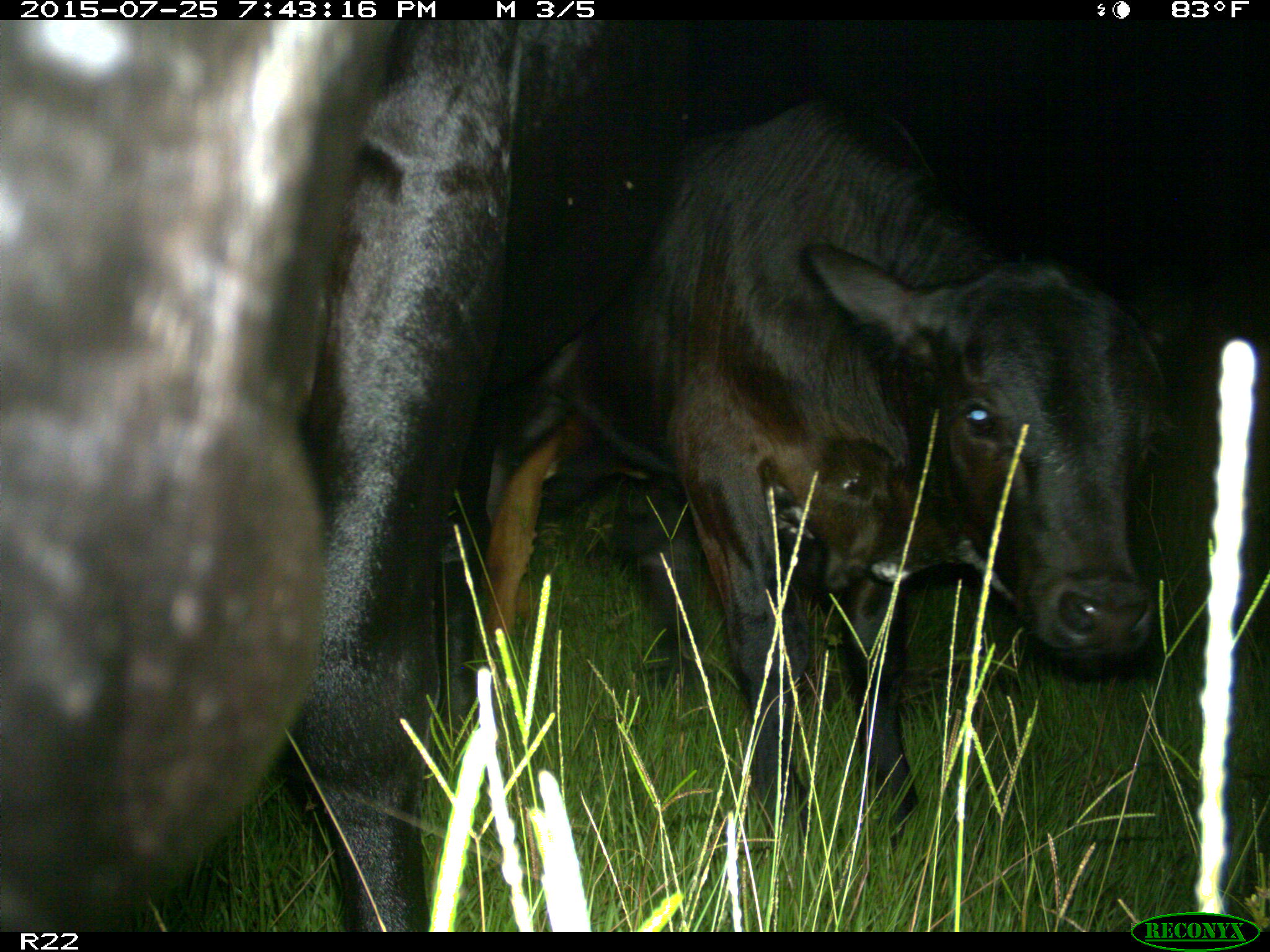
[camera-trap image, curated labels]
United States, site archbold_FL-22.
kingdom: Animalia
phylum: Chordata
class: Mammalia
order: Artiodactyla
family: Bovidae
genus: Bos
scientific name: Bos taurus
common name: domestic cow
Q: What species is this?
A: Bos taurus (domestic cow).